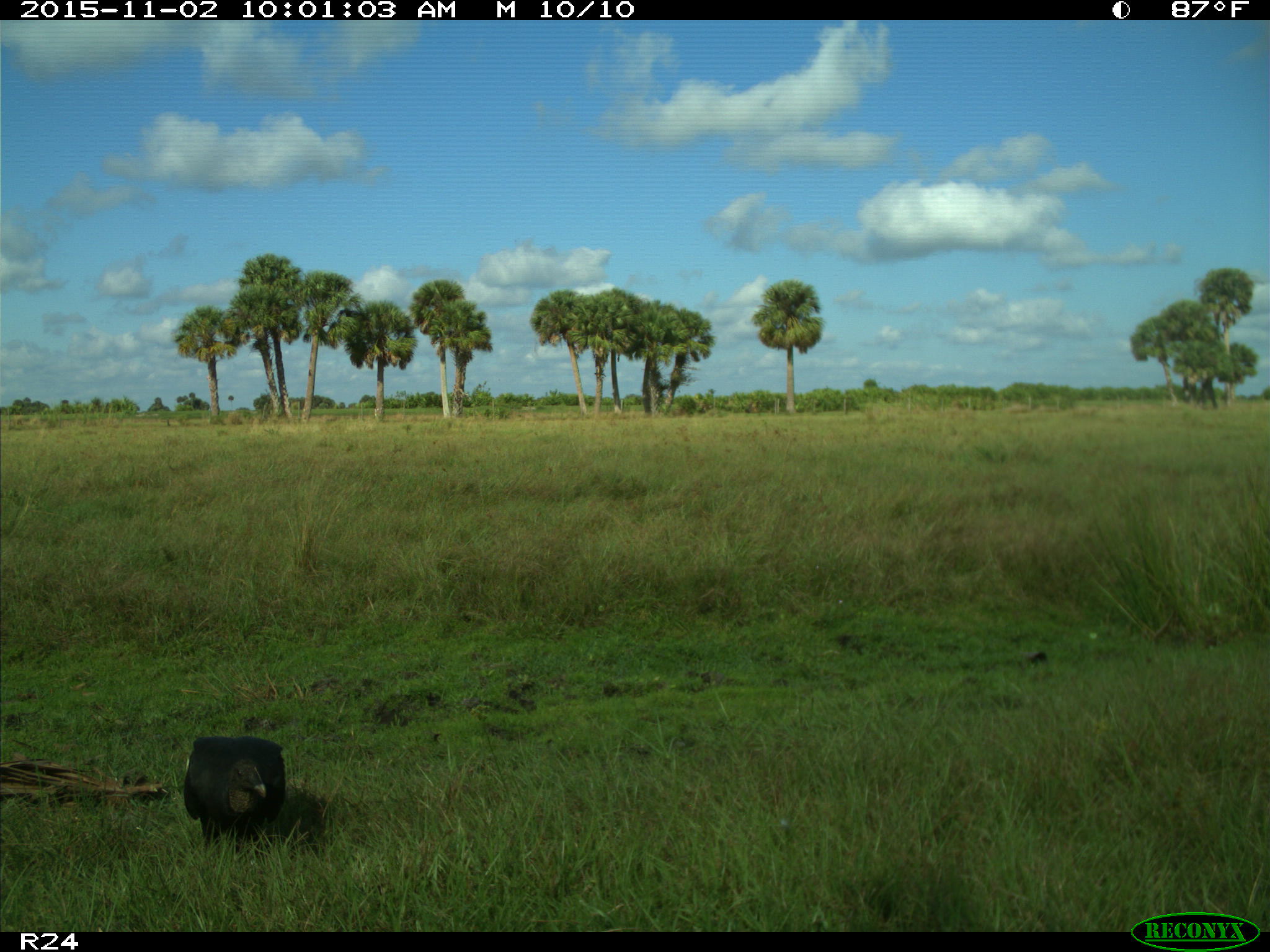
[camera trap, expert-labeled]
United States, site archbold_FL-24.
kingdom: Animalia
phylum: Chordata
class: Aves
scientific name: Aves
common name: birds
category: unidentified bird